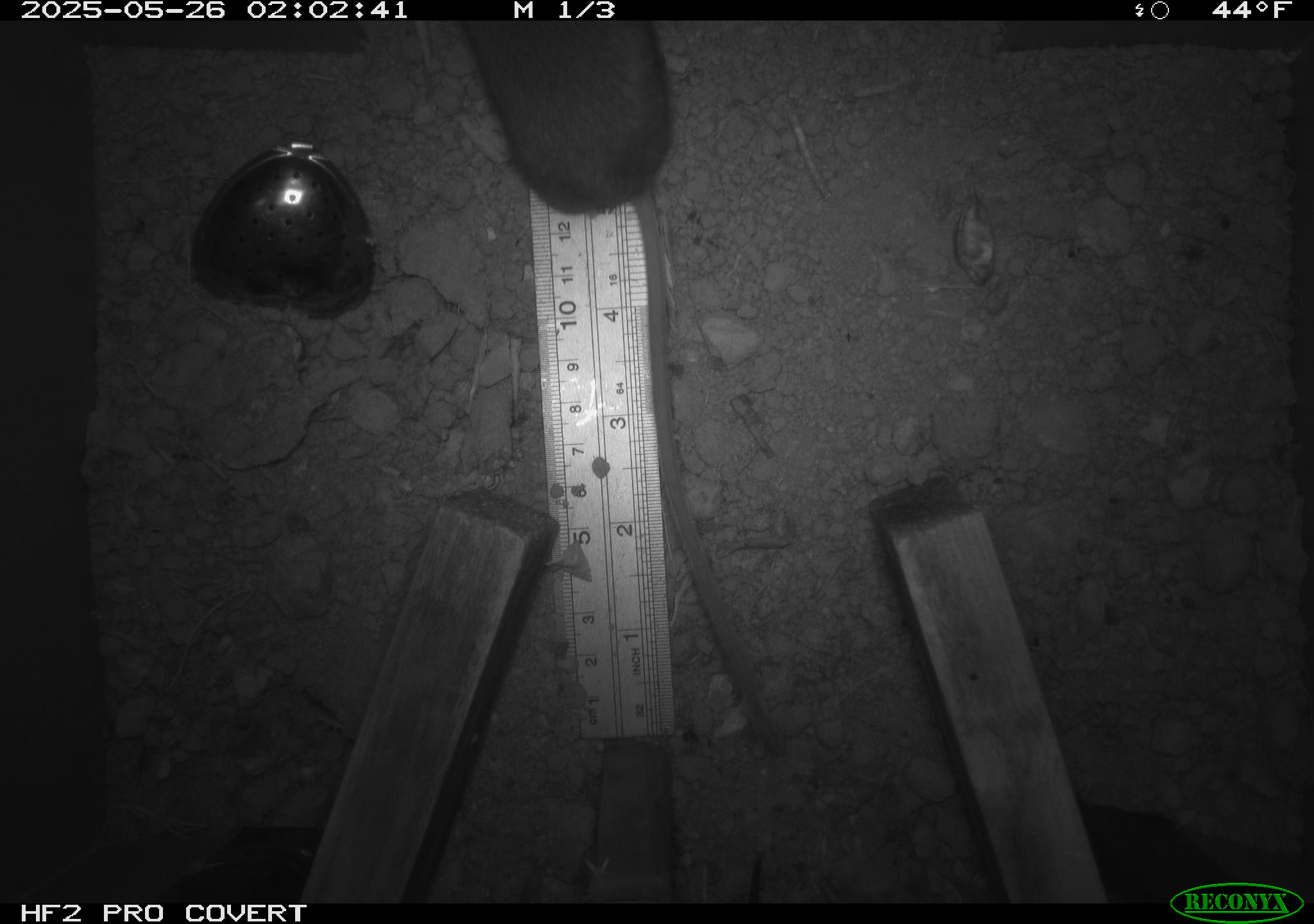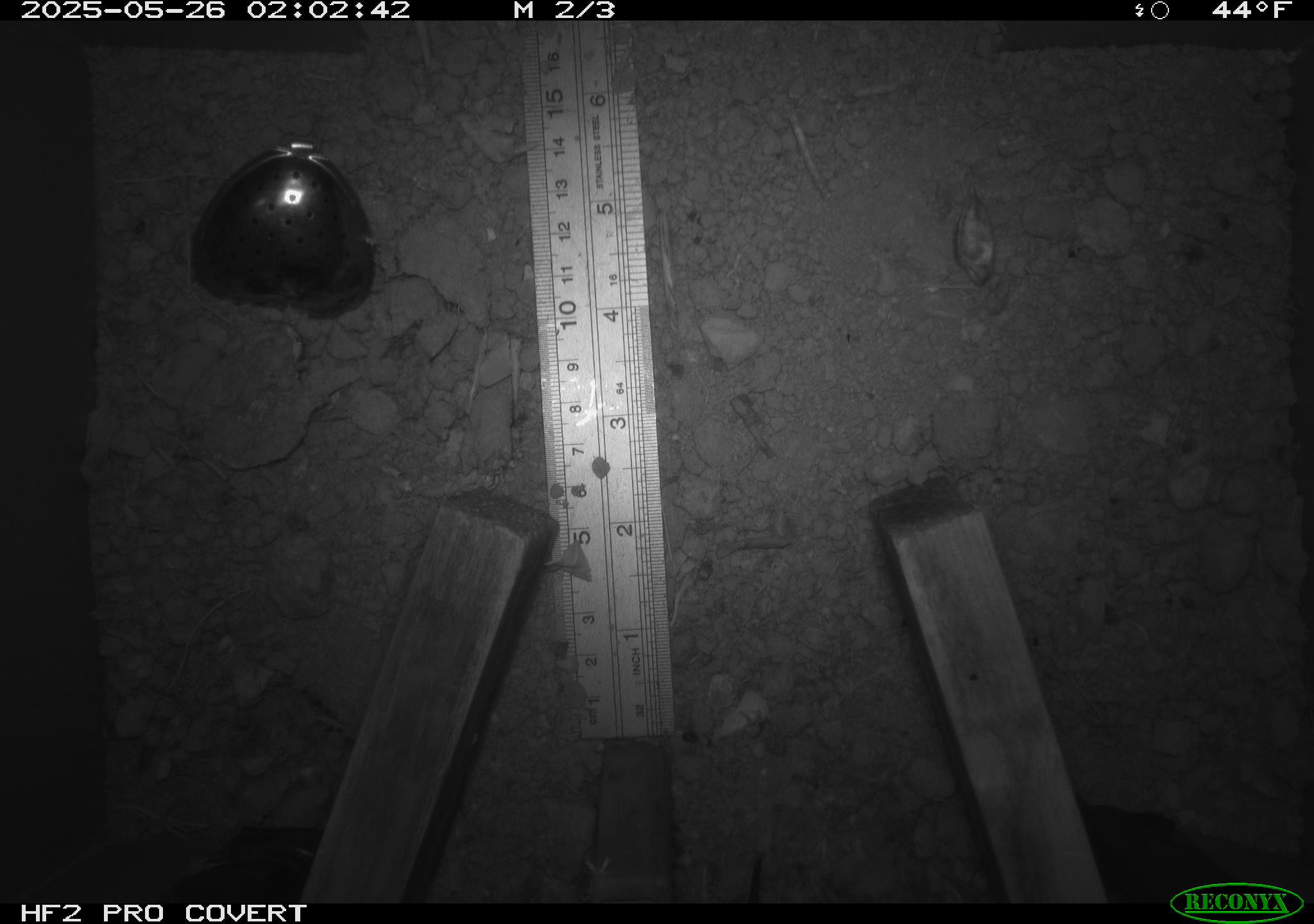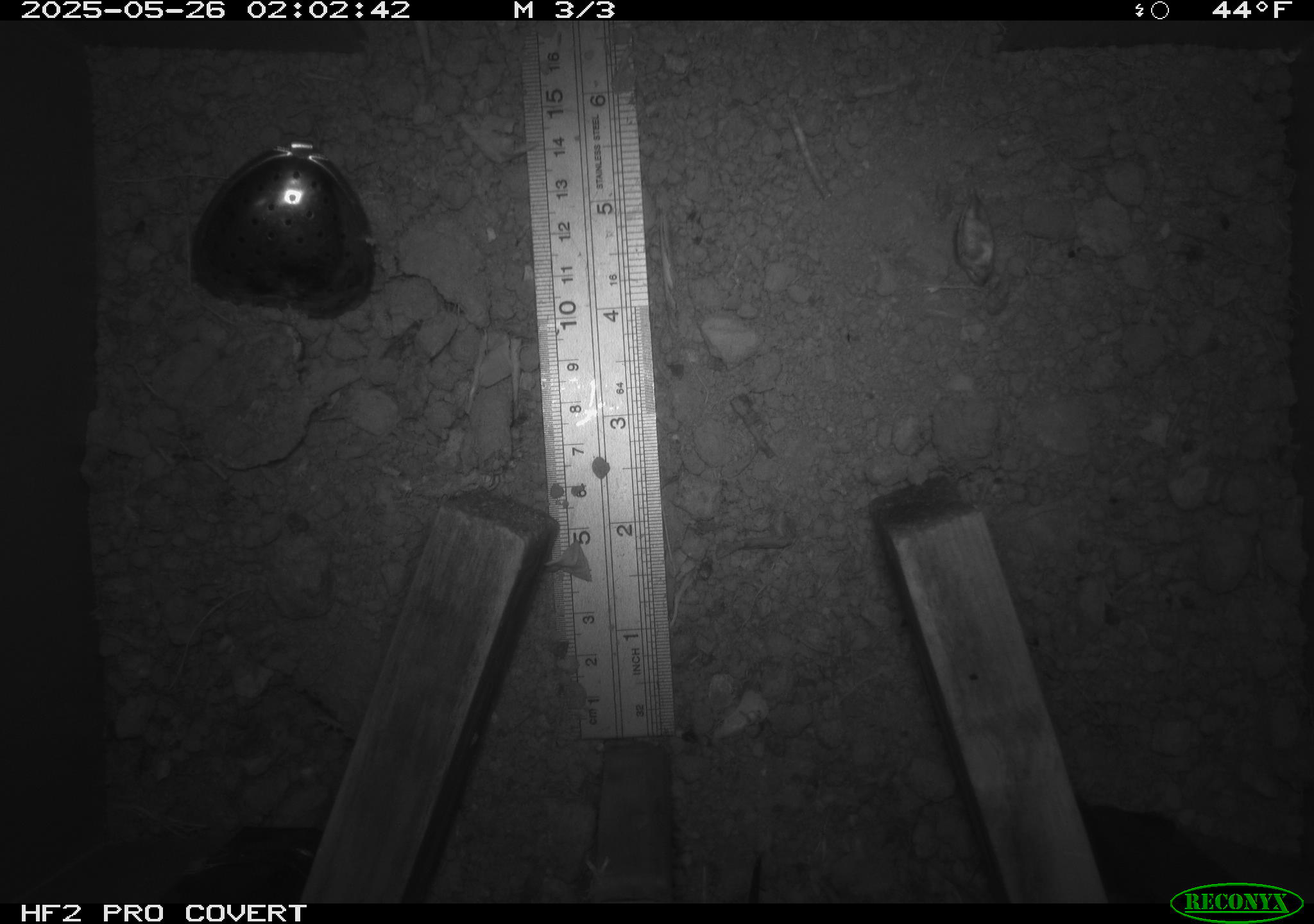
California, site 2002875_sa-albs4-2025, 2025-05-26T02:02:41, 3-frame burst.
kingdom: Animalia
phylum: Chordata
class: Mammalia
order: Rodentia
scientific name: Rodentia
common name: mouse species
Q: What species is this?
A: Mouse species (Rodentia).